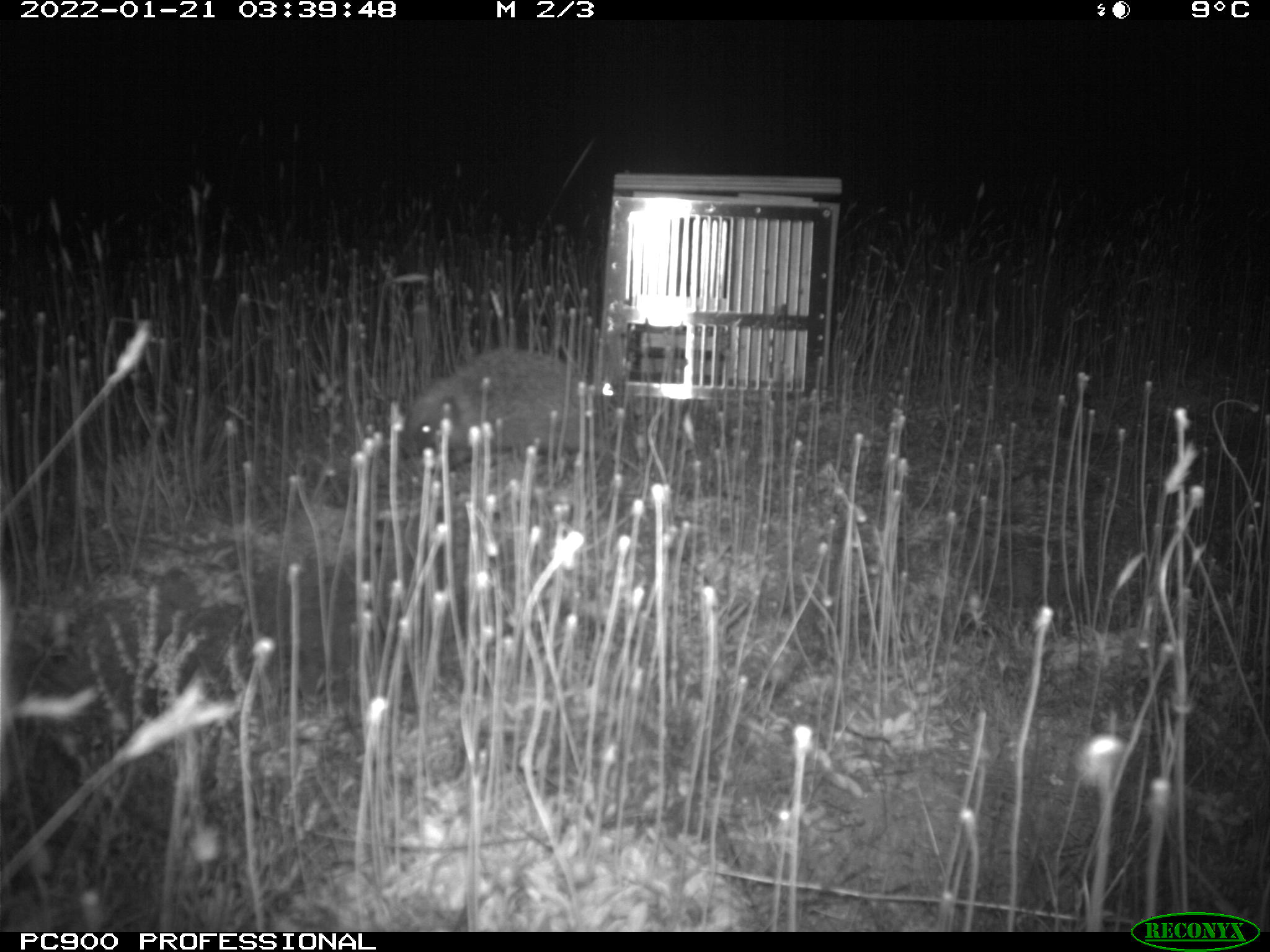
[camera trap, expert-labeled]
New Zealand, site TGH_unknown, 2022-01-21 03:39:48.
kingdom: Animalia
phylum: Chordata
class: Mammalia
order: Eulipotyphla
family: Erinaceidae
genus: Erinaceus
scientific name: Erinaceus europaeus europaeus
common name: european hedgehog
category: hedgehog